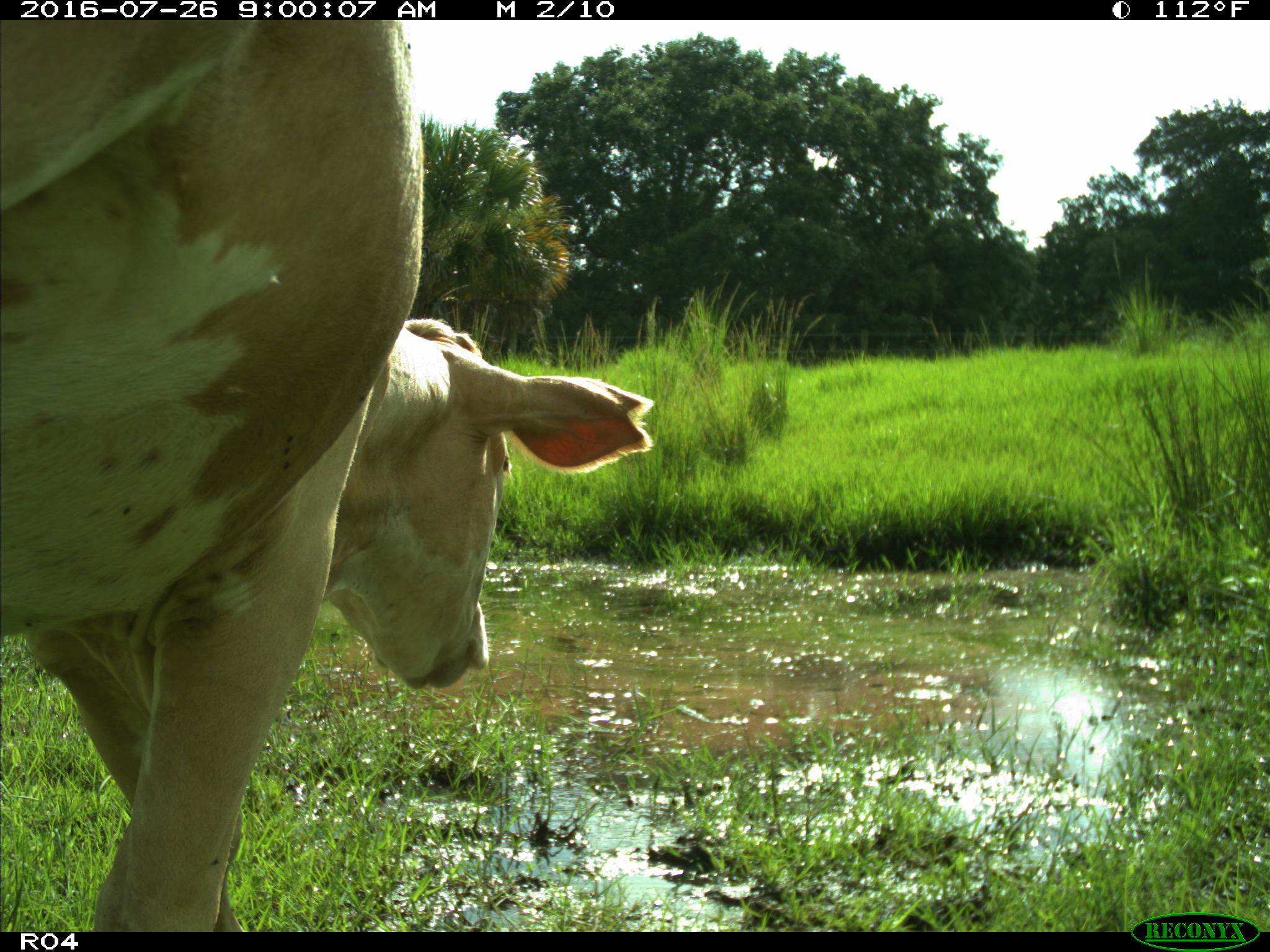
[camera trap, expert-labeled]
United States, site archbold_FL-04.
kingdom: Animalia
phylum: Chordata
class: Mammalia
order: Artiodactyla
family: Bovidae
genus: Bos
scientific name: Bos taurus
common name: domestic cow